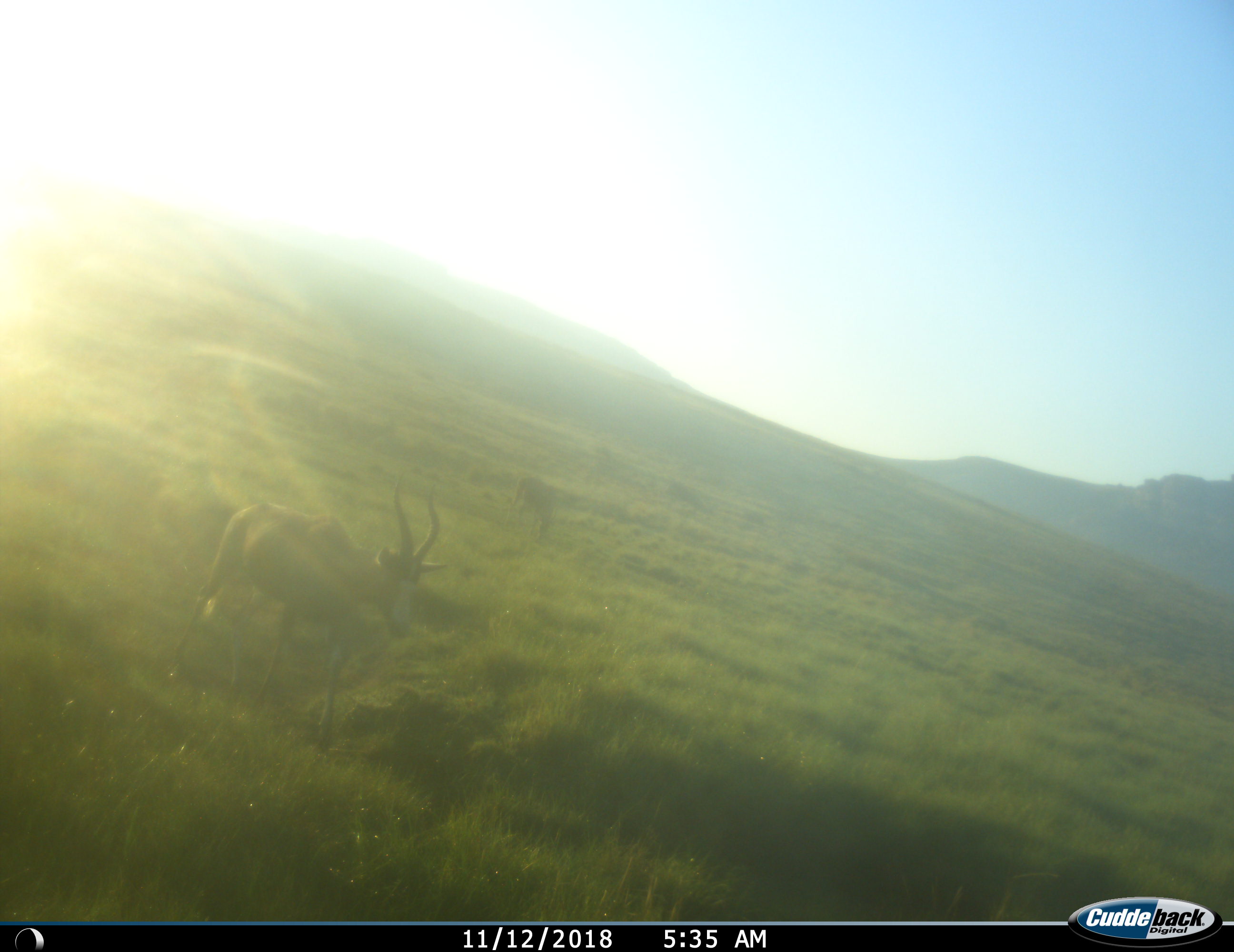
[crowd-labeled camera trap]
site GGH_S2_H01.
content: unidentified animal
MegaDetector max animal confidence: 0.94